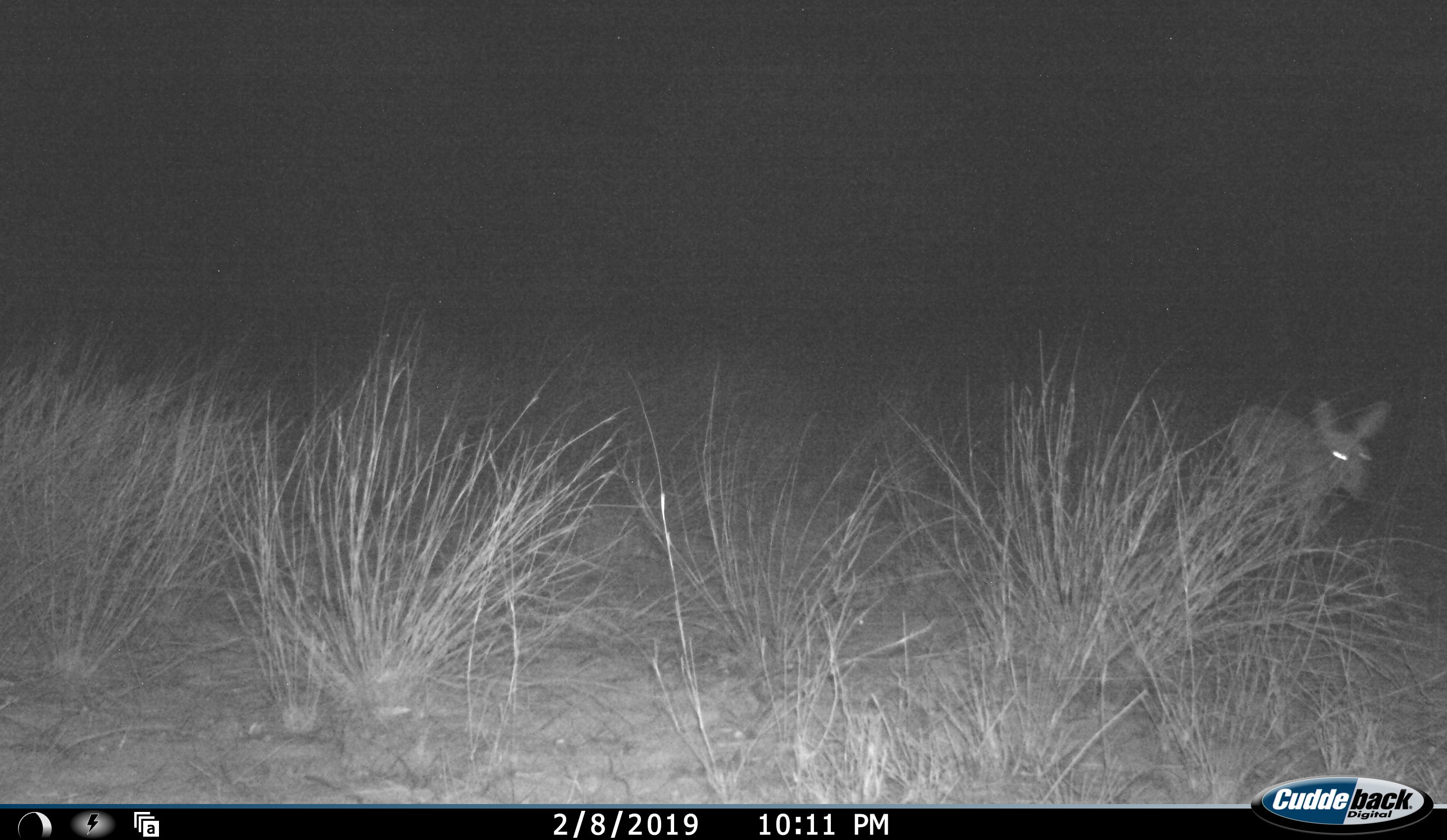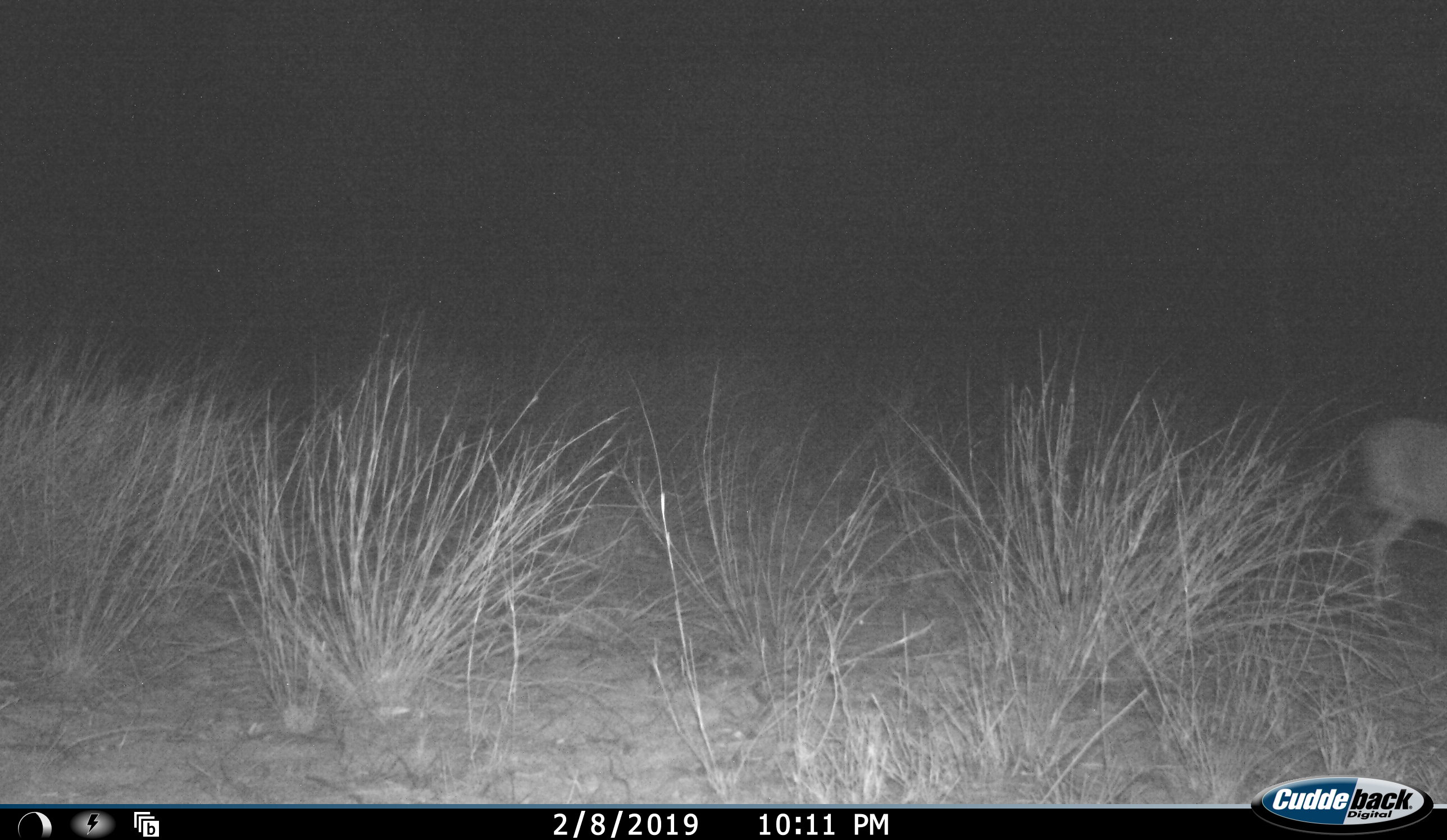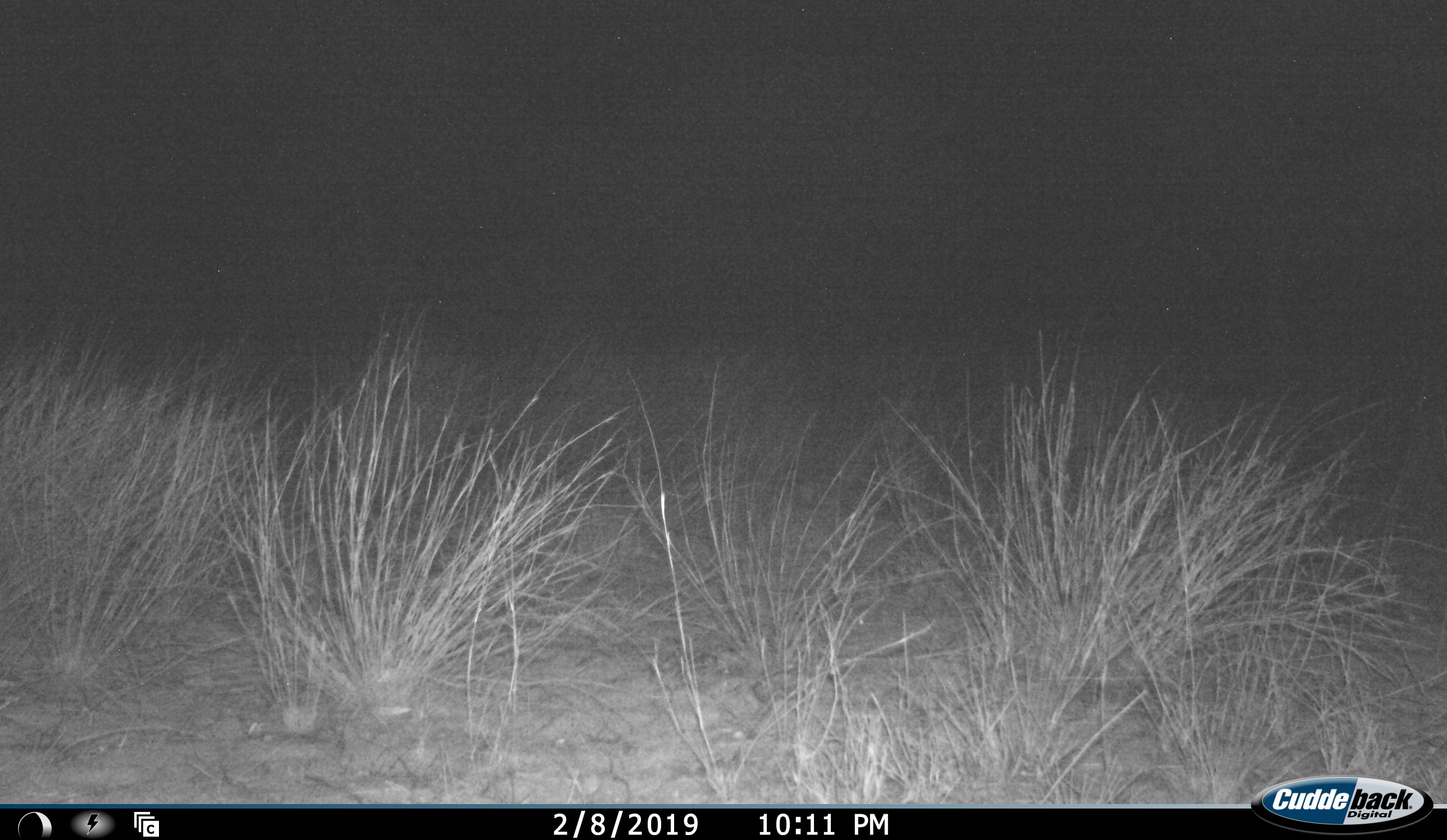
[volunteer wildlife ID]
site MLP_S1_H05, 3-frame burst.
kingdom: Animalia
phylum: Chordata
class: Mammalia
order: Artiodactyla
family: Bovidae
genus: Sylvicapra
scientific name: Sylvicapra grimmia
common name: common duiker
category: duikercommongrey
Duikercommongrey (common duiker) (Sylvicapra grimmia), count 1. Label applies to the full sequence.